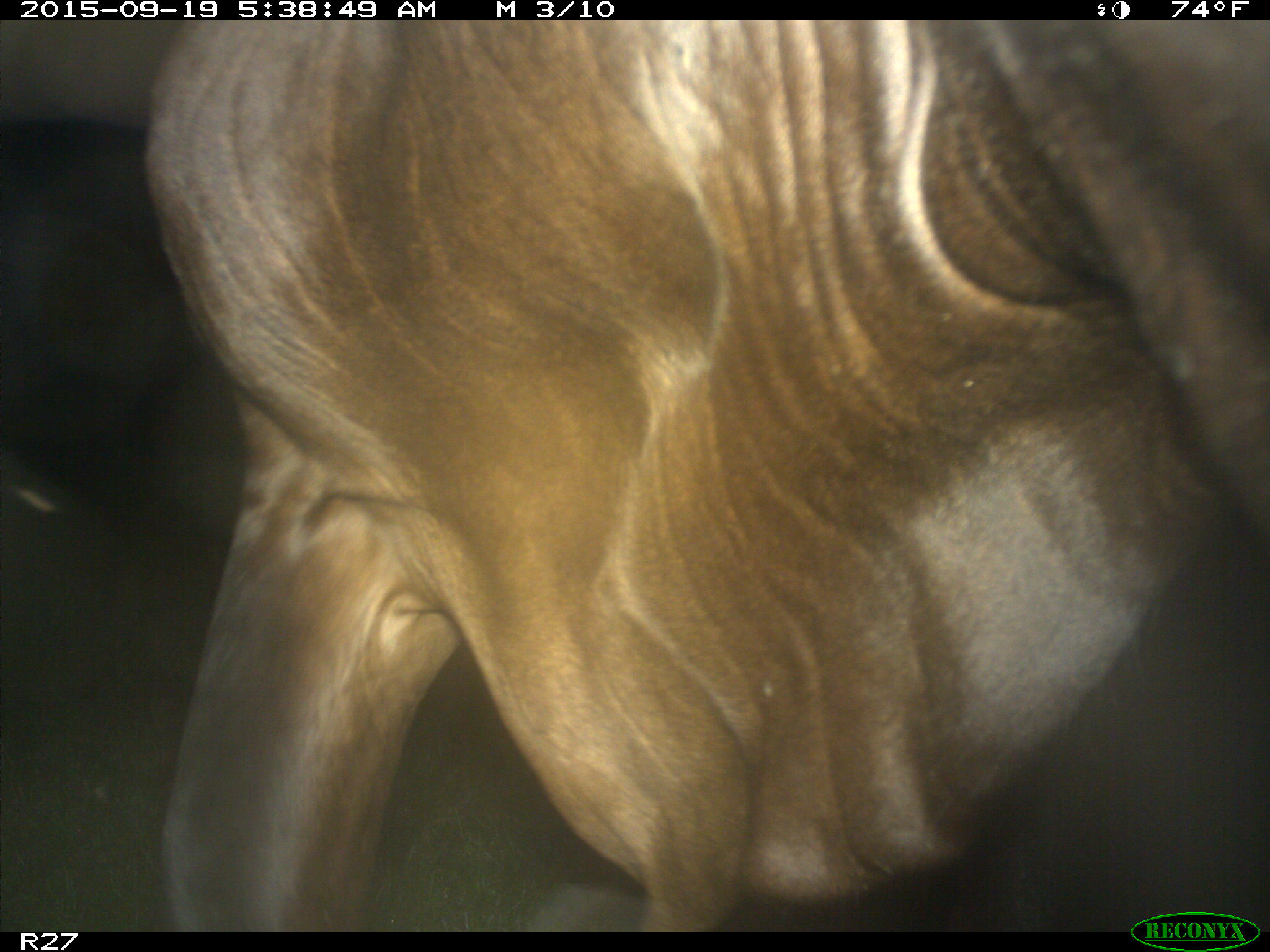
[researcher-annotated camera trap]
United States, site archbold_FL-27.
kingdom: Animalia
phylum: Chordata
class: Mammalia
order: Artiodactyla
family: Bovidae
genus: Bos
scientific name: Bos taurus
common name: domestic cow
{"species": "Bos taurus (domestic cow)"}